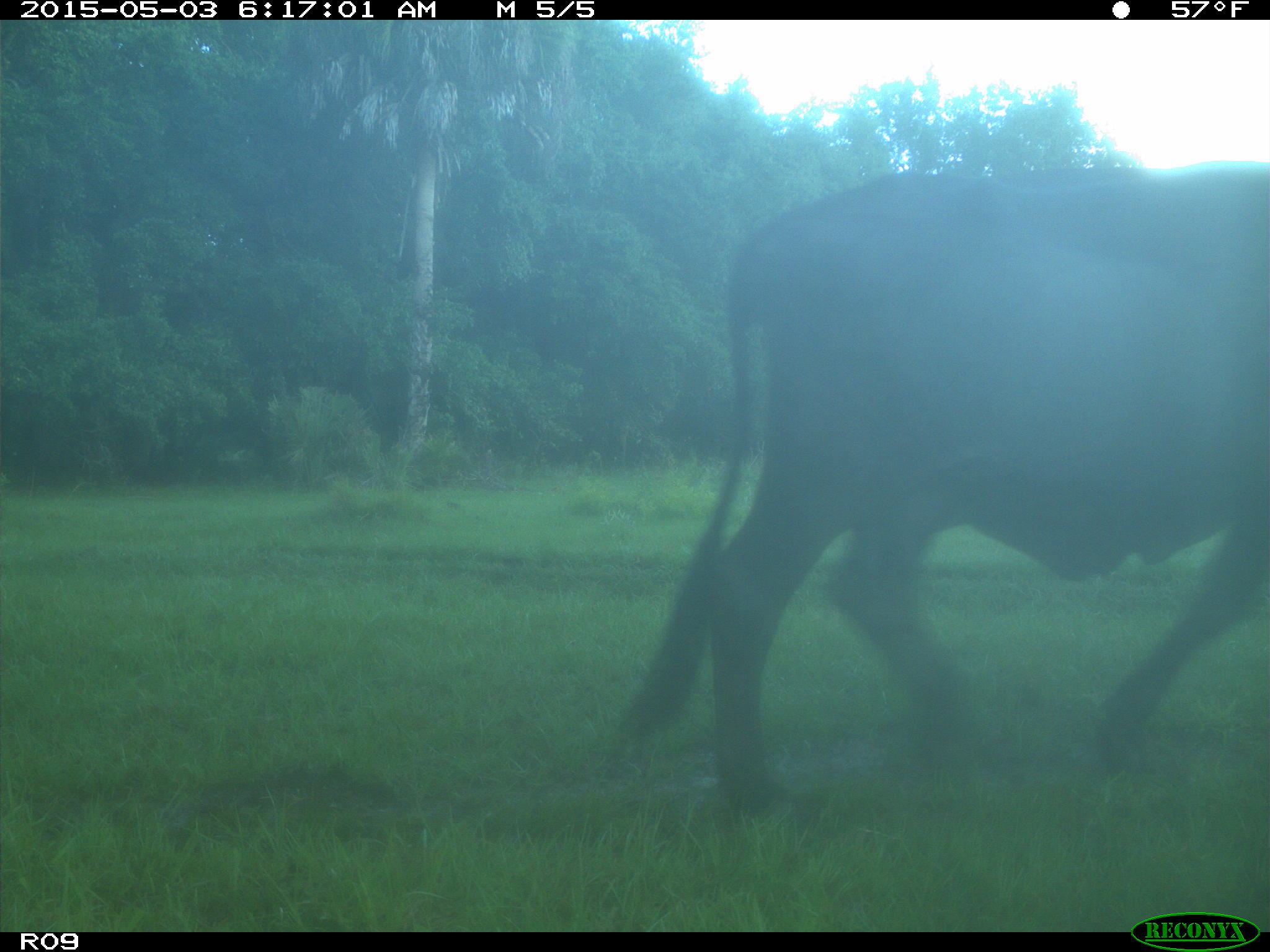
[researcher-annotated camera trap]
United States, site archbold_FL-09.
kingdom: Animalia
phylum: Chordata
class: Mammalia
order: Artiodactyla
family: Bovidae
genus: Bos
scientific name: Bos taurus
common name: domestic cow